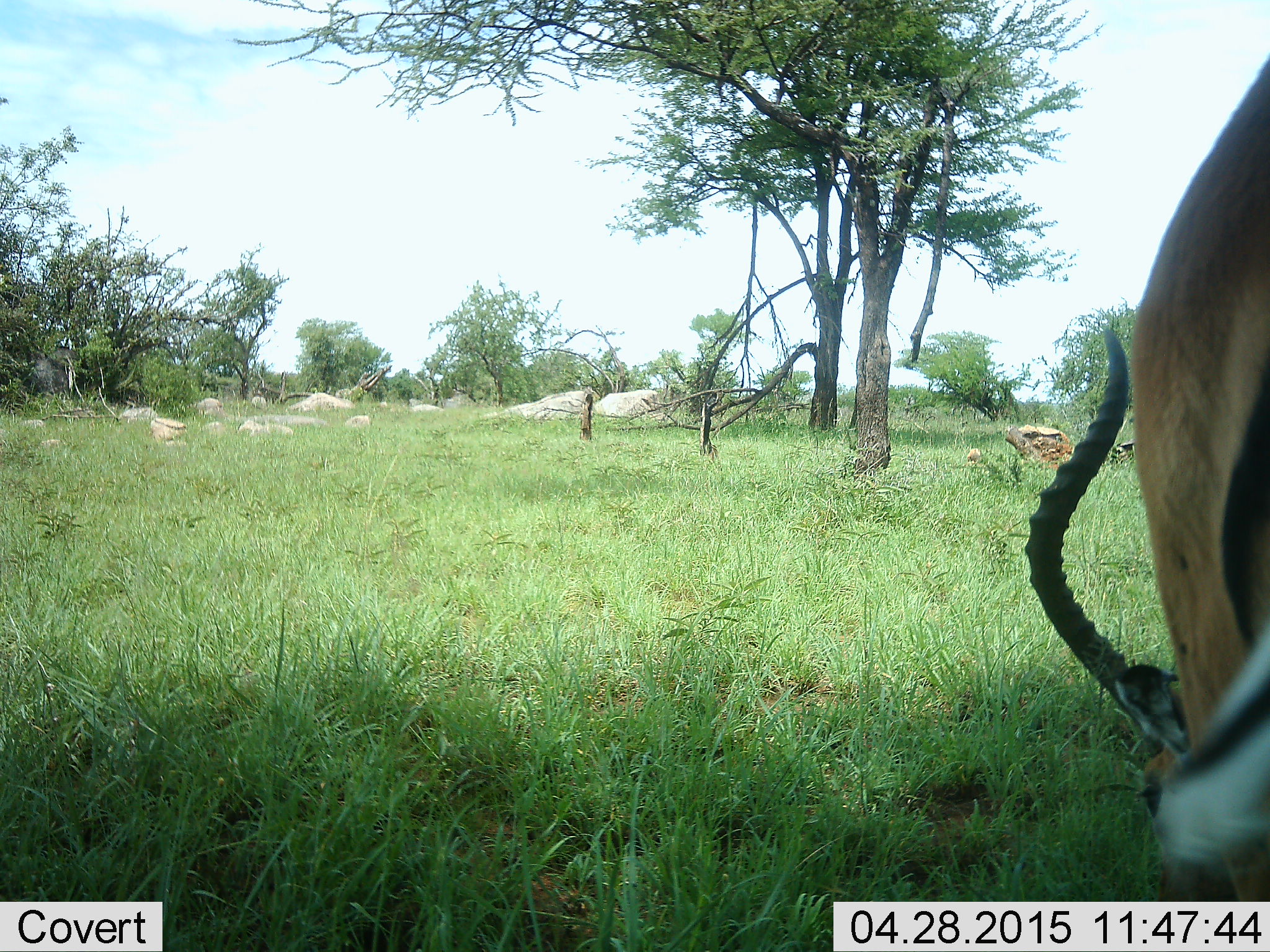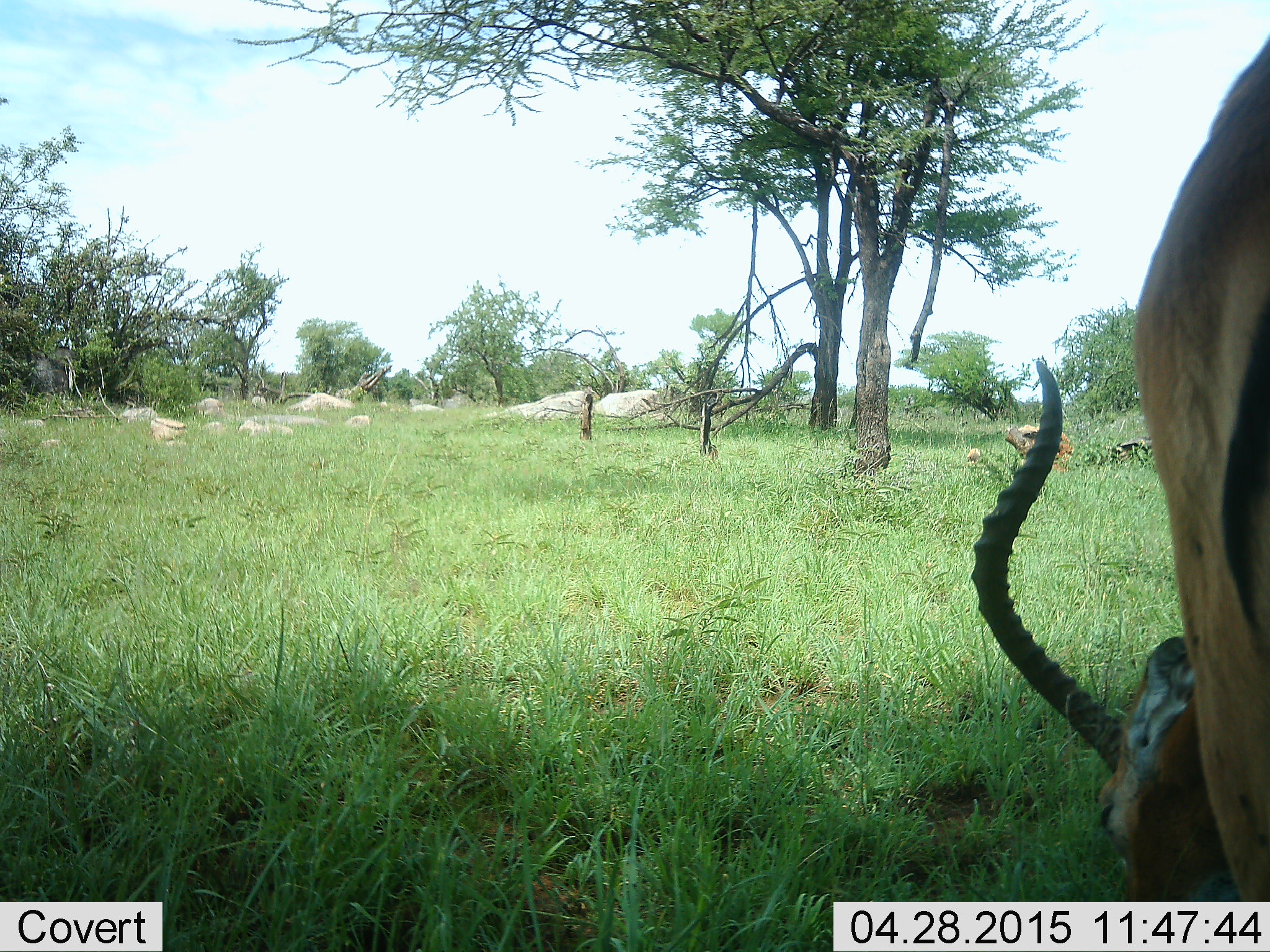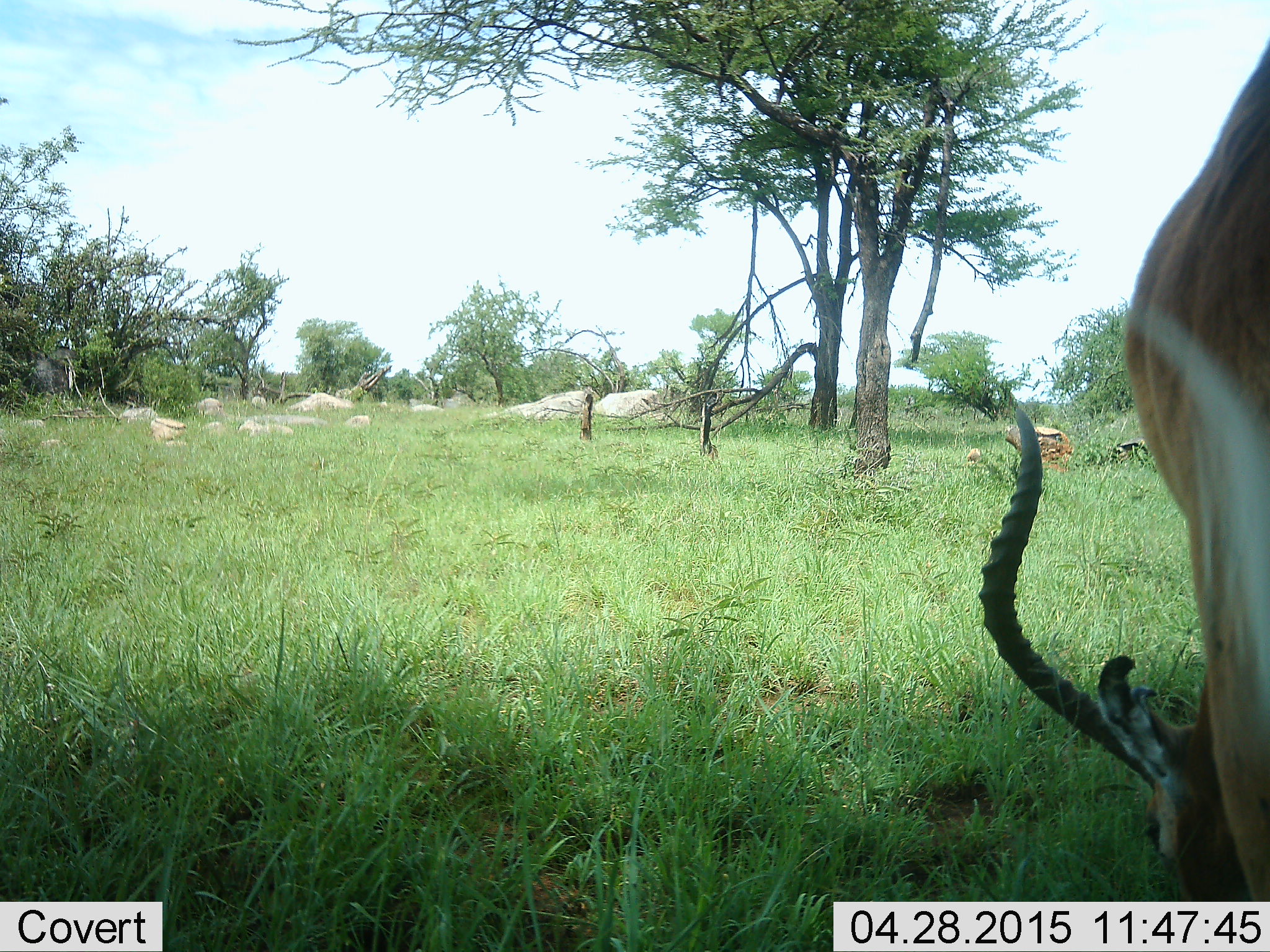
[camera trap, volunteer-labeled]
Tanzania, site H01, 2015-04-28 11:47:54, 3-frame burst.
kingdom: Animalia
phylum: Chordata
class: Mammalia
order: Artiodactyla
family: Bovidae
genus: Aepyceros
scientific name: Aepyceros melampus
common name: impala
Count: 1.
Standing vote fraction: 40%.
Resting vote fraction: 0%.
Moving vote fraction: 0%.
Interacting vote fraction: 0%.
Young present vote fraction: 0%.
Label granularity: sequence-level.